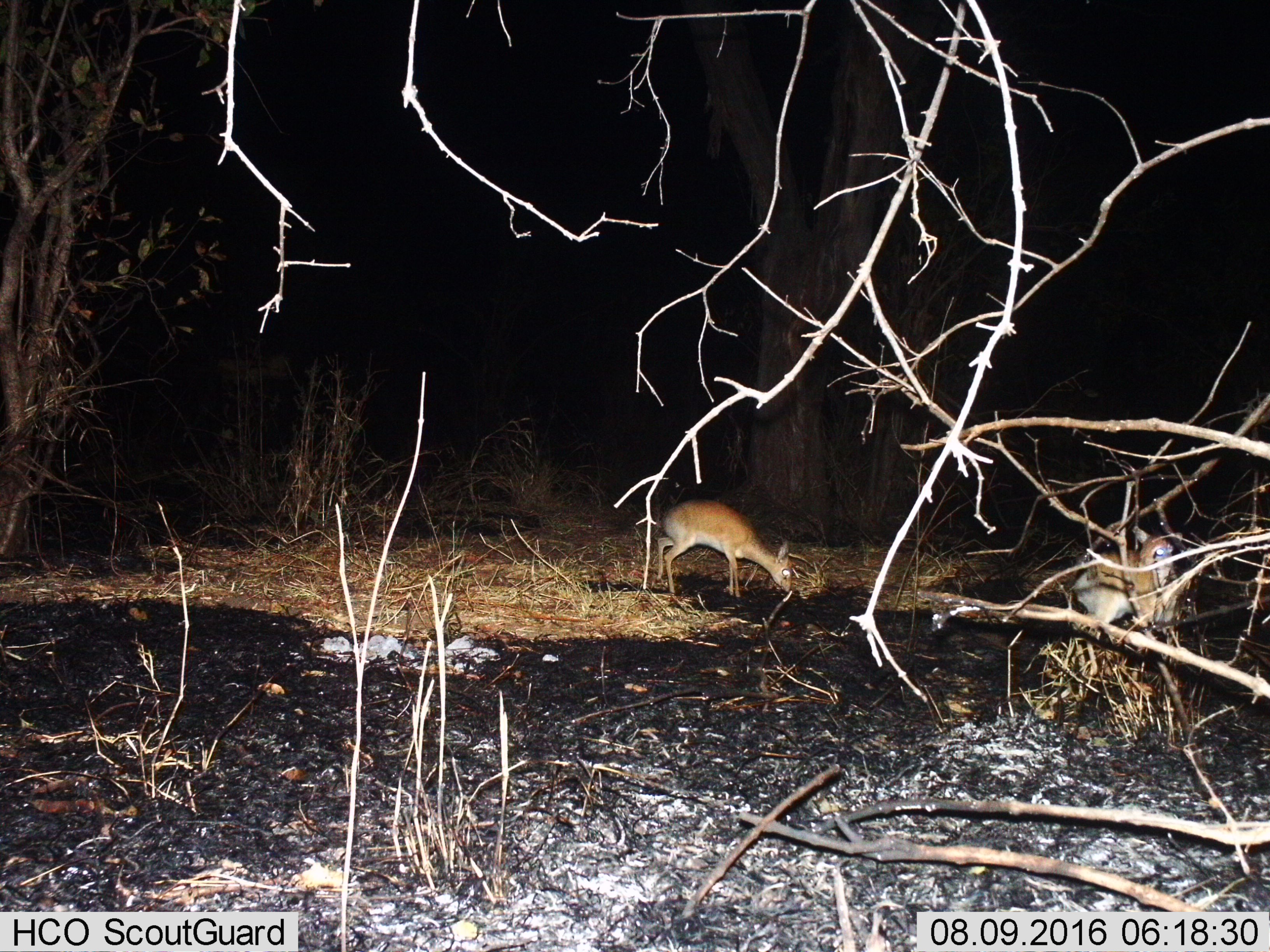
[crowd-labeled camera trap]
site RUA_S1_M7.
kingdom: Animalia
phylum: Chordata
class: Mammalia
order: Artiodactyla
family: Bovidae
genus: Madoqua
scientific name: Madoqua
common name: dik-dik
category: dikdik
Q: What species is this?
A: Dikdik (dik-dik) (Madoqua).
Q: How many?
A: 2.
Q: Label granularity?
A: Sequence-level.